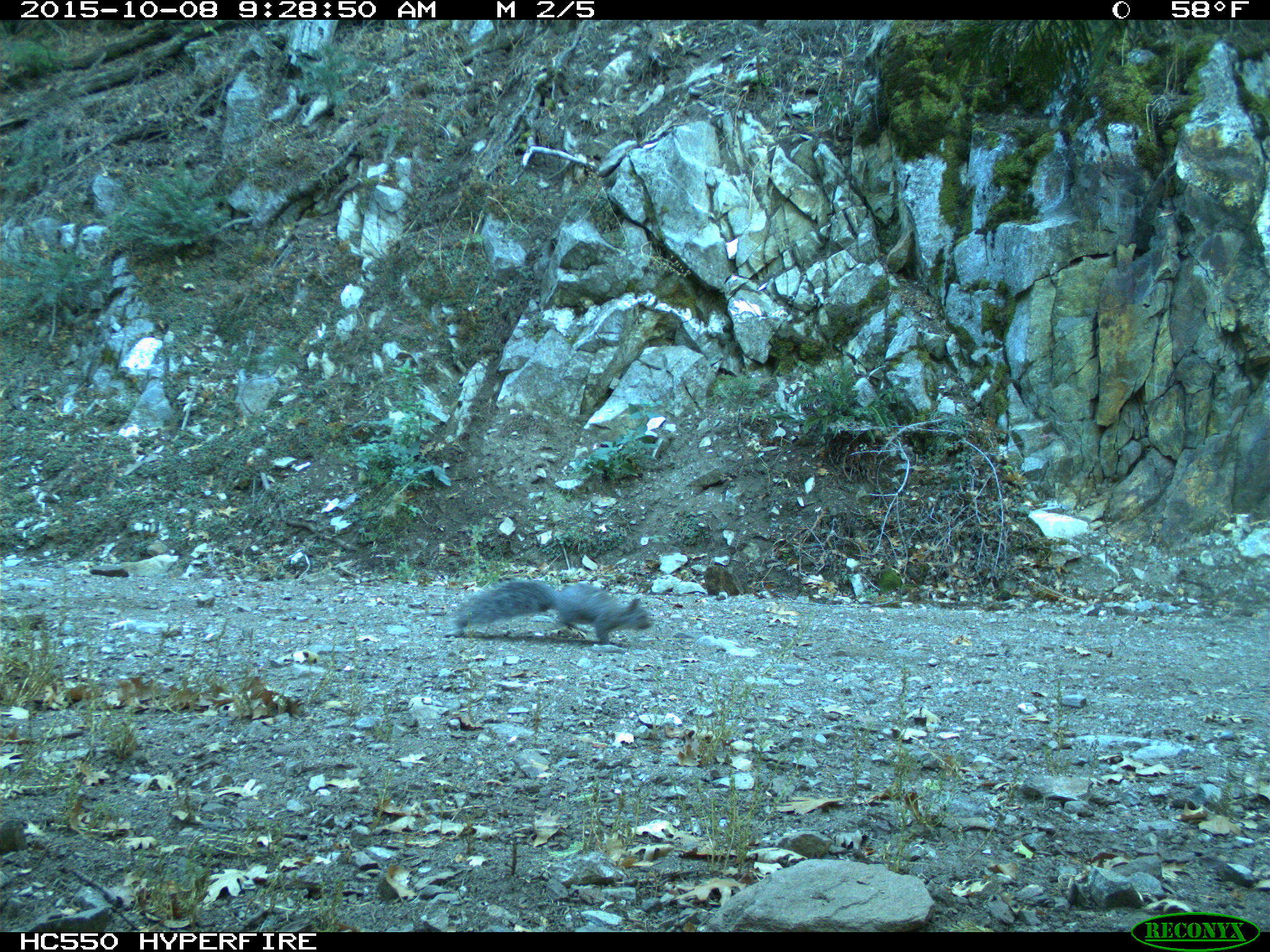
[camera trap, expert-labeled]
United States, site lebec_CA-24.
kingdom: Animalia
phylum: Chordata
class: Mammalia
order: Rodentia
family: Sciuridae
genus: Sciurus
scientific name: Sciurus carolinensis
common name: eastern gray squirrel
Sciurus carolinensis (eastern gray squirrel).